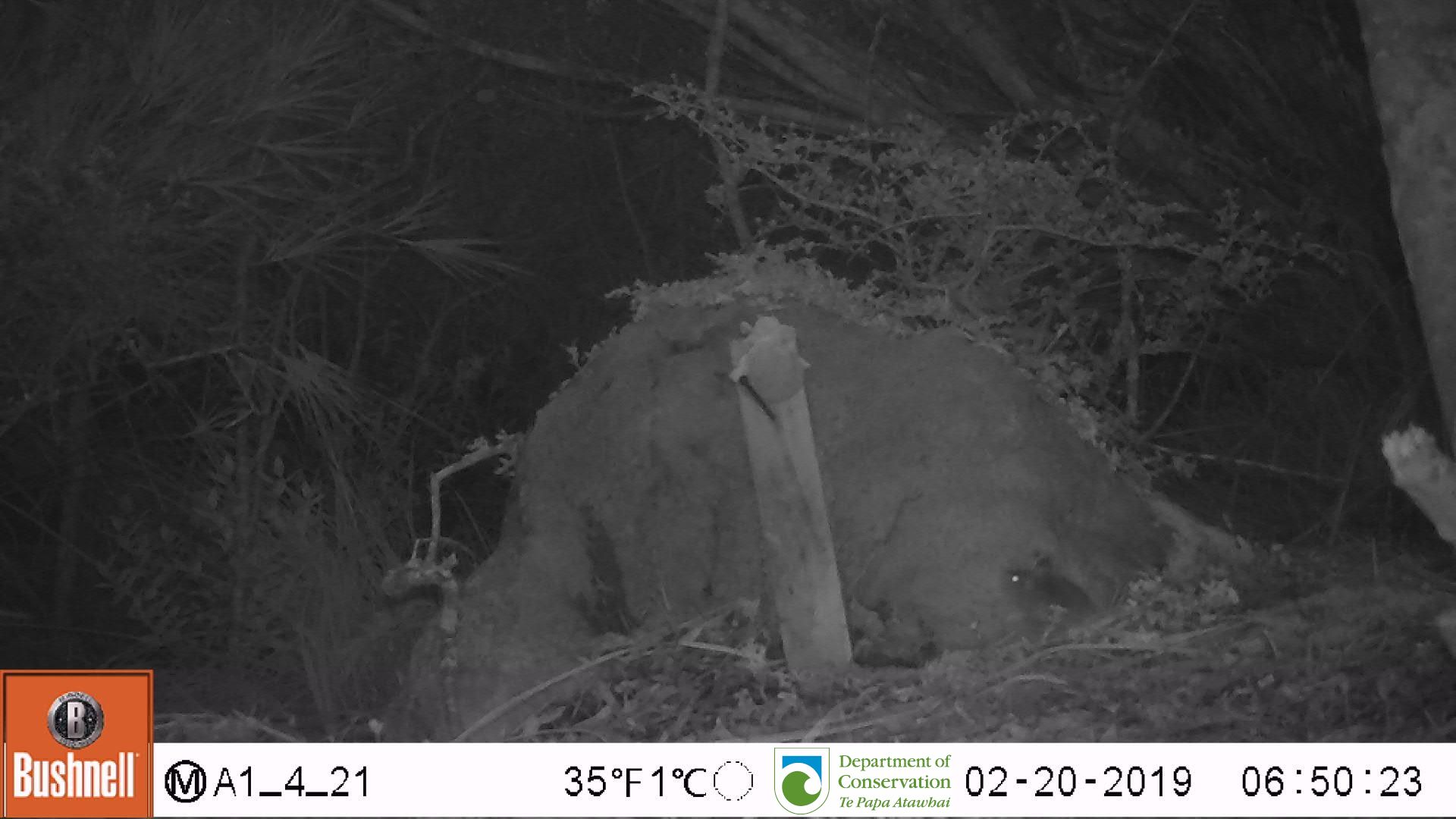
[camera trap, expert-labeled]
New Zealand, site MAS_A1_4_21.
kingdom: Animalia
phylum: Chordata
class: Mammalia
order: Rodentia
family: Muridae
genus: Mus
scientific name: Mus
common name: mouse